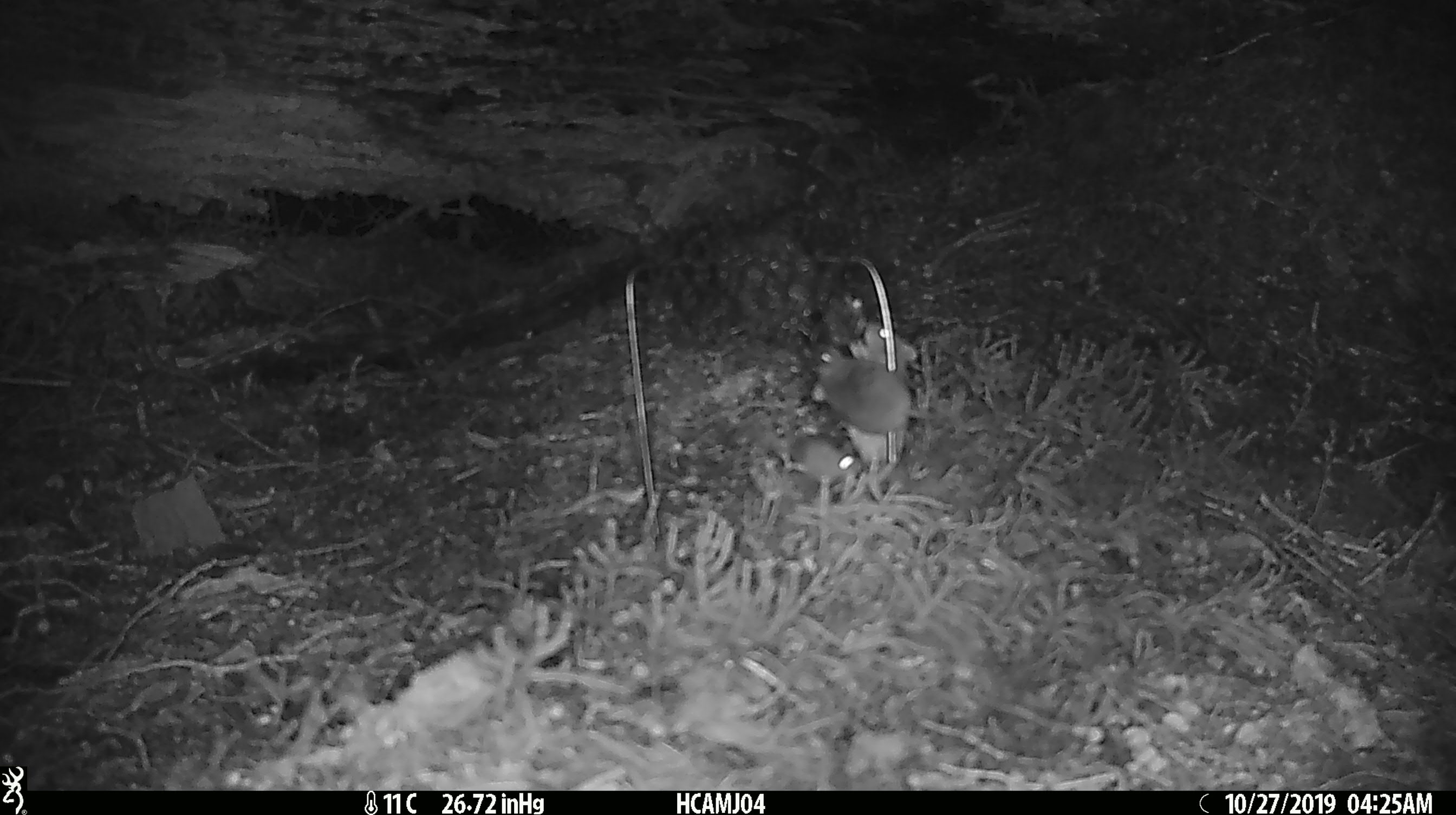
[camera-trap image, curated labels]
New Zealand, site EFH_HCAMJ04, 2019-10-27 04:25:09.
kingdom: Animalia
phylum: Chordata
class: Mammalia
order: Rodentia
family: Muridae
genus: Mus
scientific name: Mus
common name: mouse